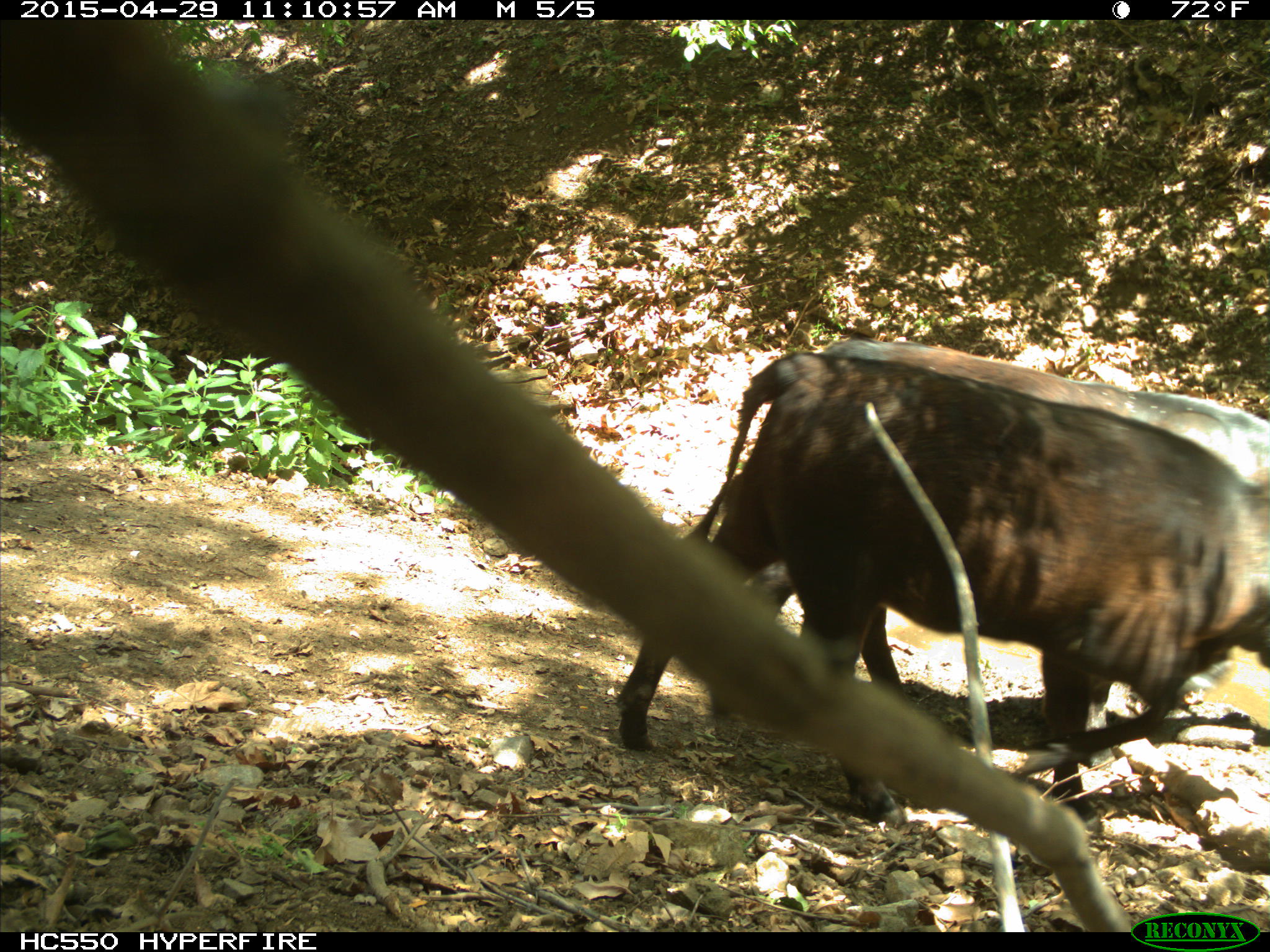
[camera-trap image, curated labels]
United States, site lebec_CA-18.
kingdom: Animalia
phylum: Chordata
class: Mammalia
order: Artiodactyla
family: Bovidae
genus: Bos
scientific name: Bos taurus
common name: domestic cow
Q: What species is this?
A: Bos taurus (domestic cow).